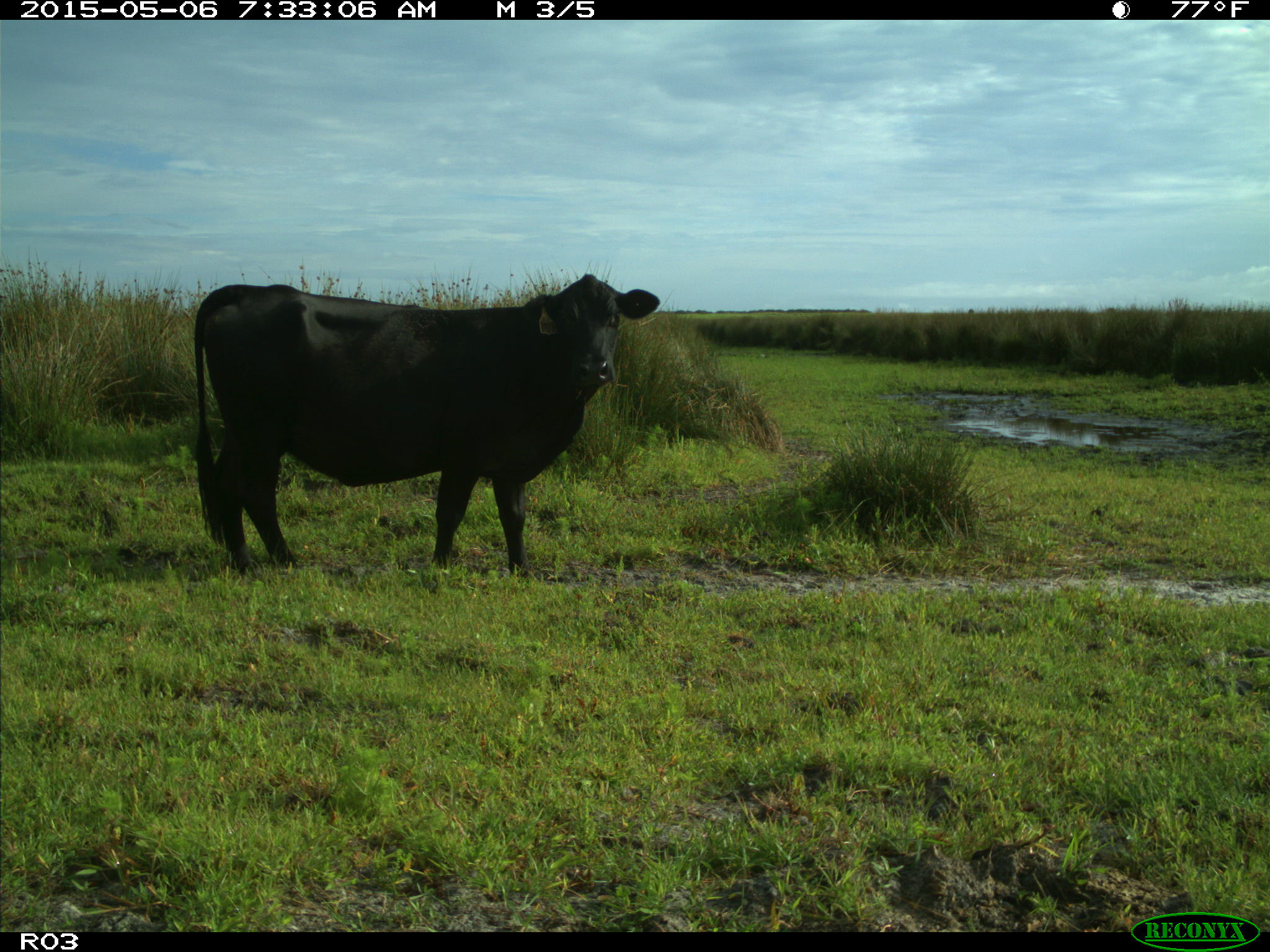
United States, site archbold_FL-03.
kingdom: Animalia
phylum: Chordata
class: Mammalia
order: Artiodactyla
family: Bovidae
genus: Bos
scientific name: Bos taurus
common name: domestic cow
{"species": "Bos taurus (domestic cow)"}